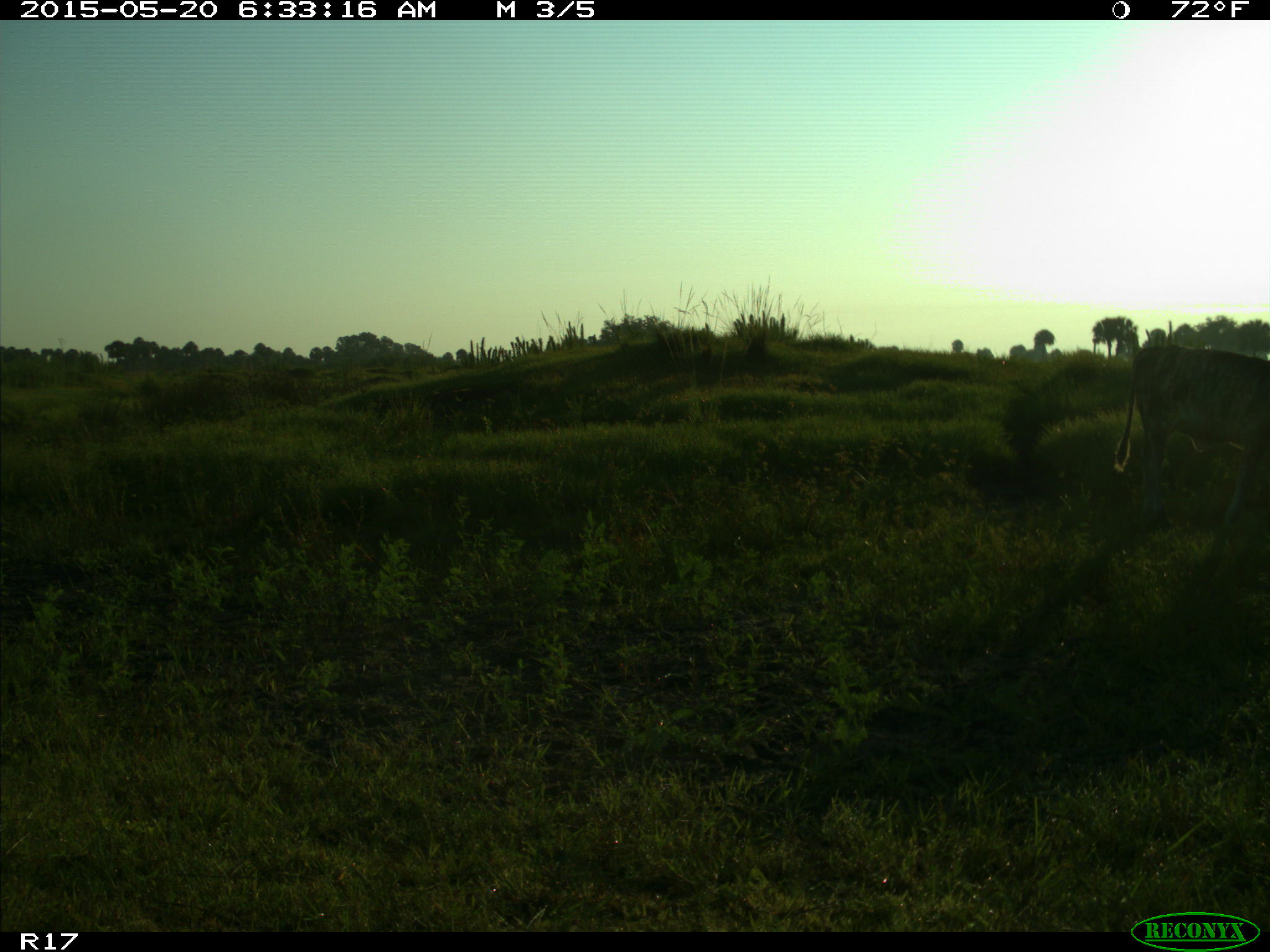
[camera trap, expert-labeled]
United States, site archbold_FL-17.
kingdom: Animalia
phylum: Chordata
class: Mammalia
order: Artiodactyla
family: Bovidae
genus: Bos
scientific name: Bos taurus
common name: domestic cow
Bos taurus (domestic cow).